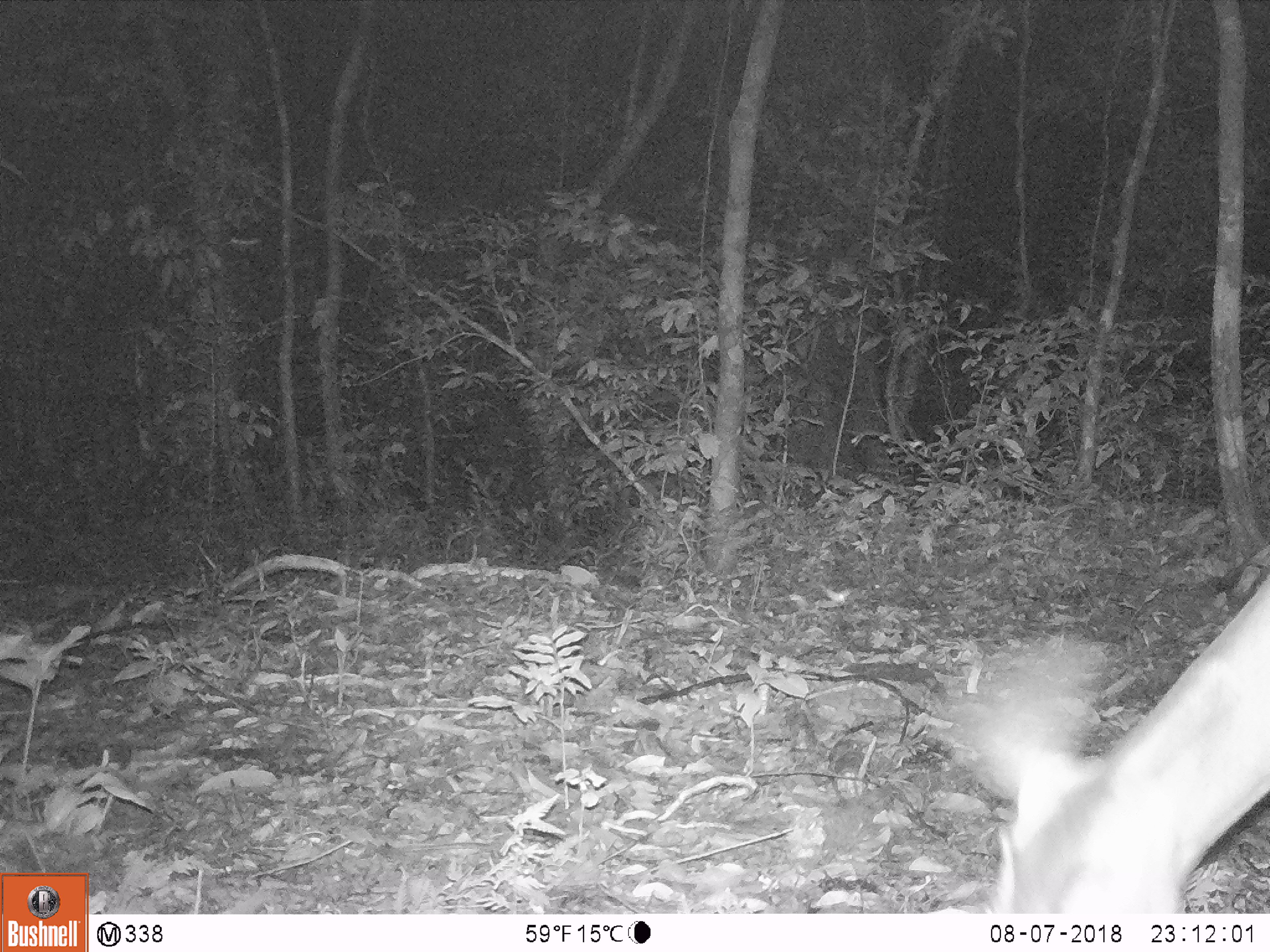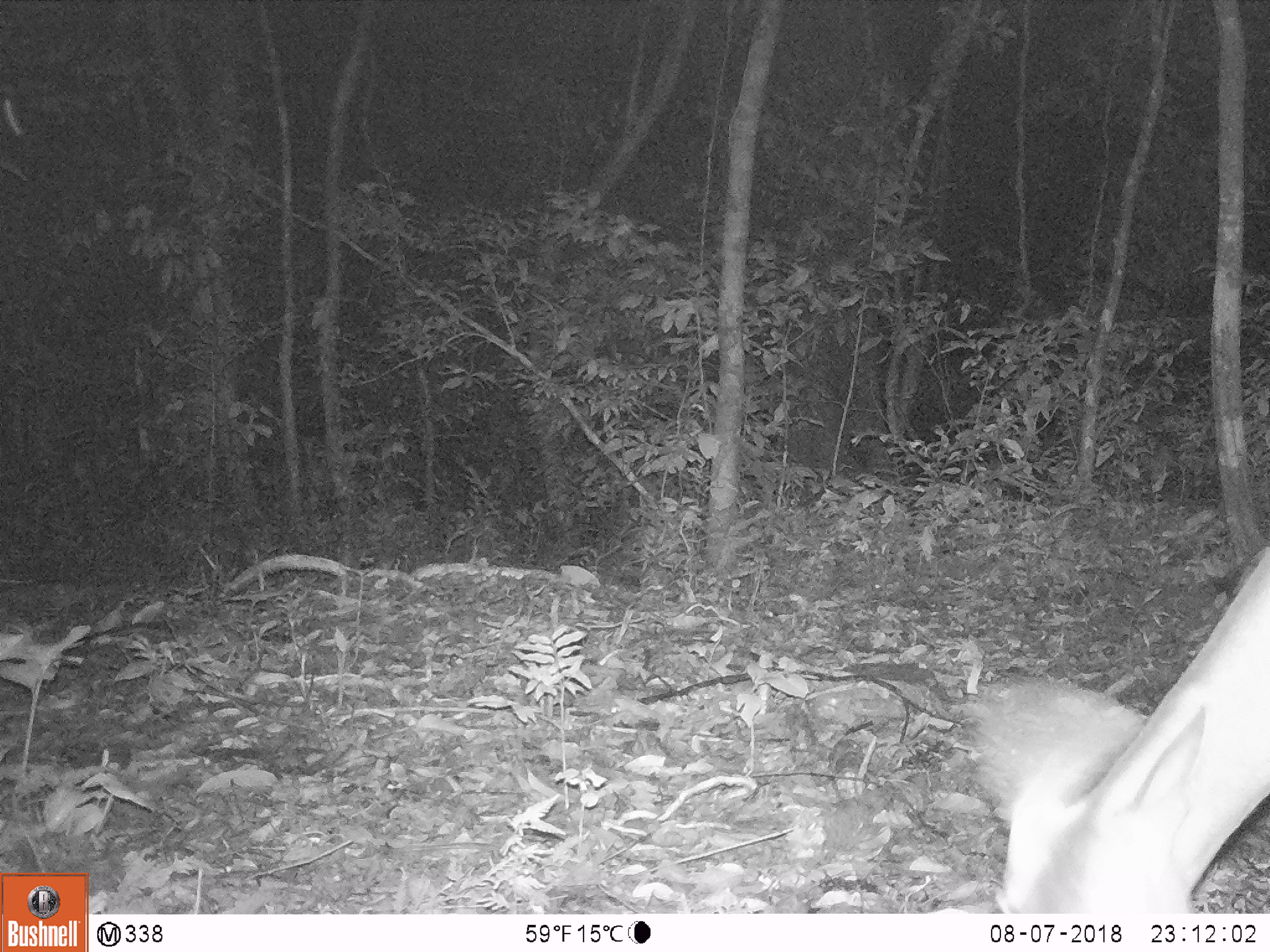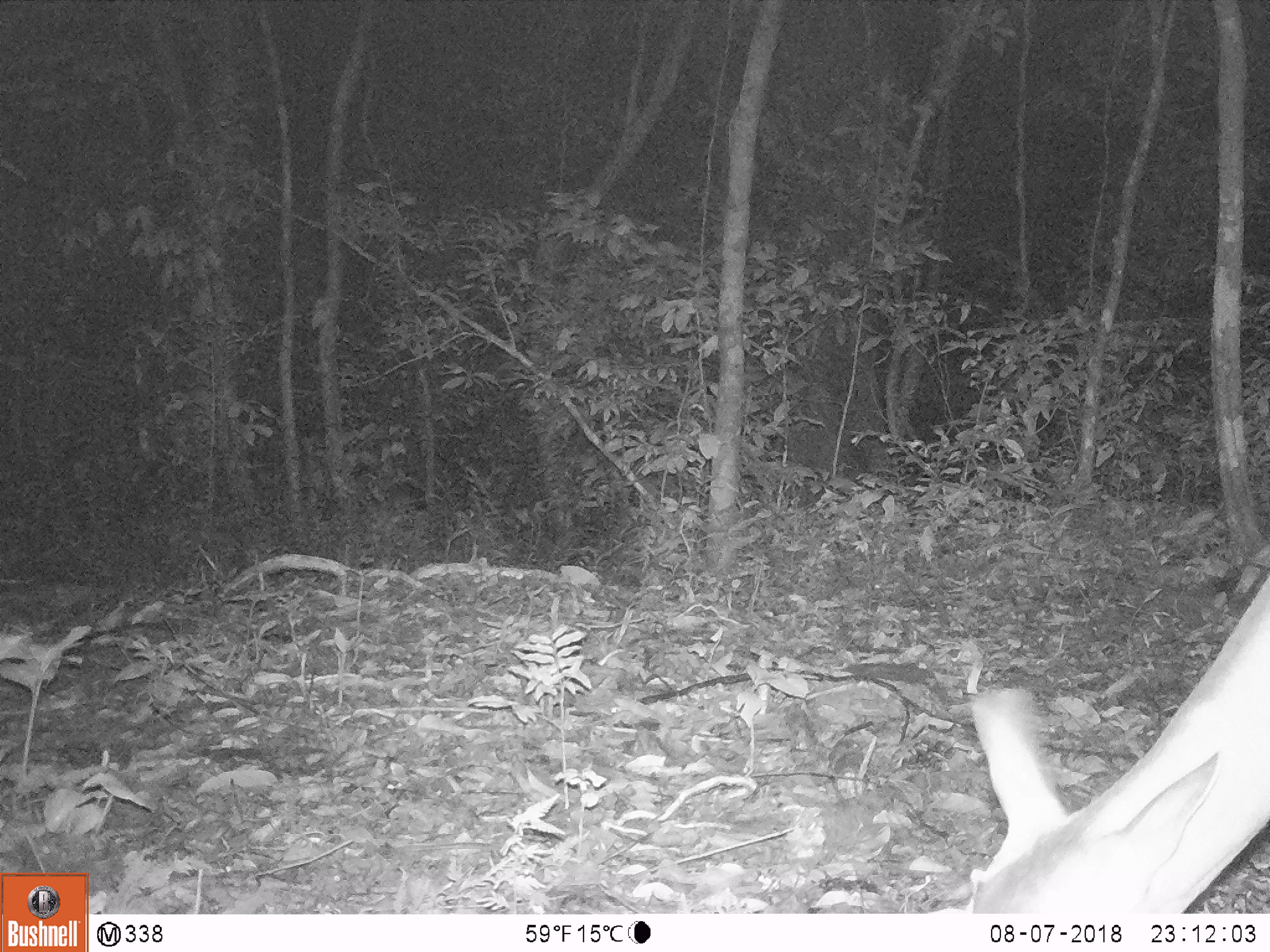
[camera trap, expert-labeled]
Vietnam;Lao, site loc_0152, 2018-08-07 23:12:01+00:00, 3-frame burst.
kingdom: Animalia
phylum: Chordata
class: Mammalia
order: Artiodactyla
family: Cervidae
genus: Muntiacus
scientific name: Muntiacus vuquangensis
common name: large-antlered muntjac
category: large antlered muntjac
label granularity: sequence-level